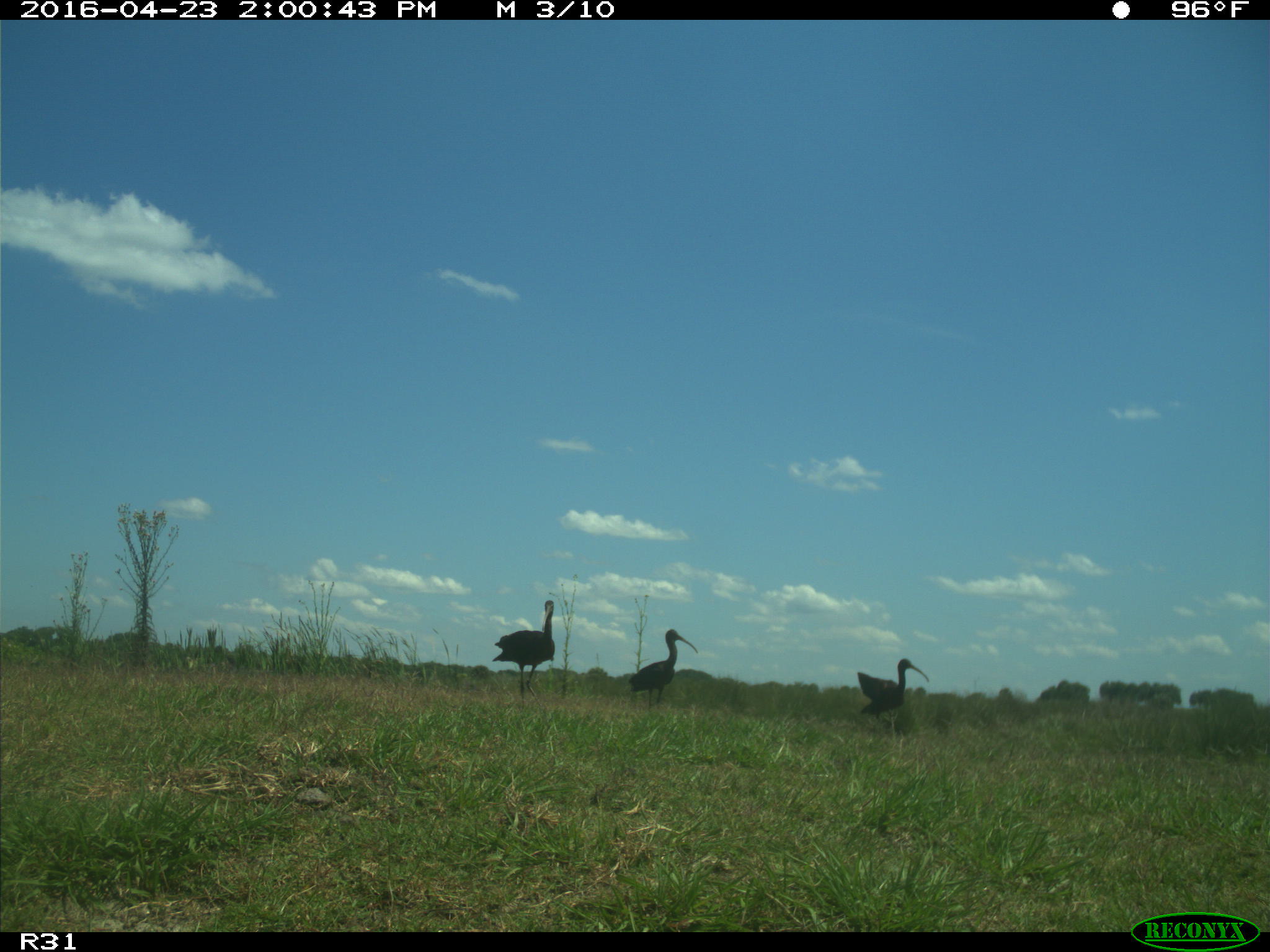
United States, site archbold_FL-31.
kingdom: Animalia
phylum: Chordata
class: Aves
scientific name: Aves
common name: birds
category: unidentified bird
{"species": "unidentified bird (birds) (Aves)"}